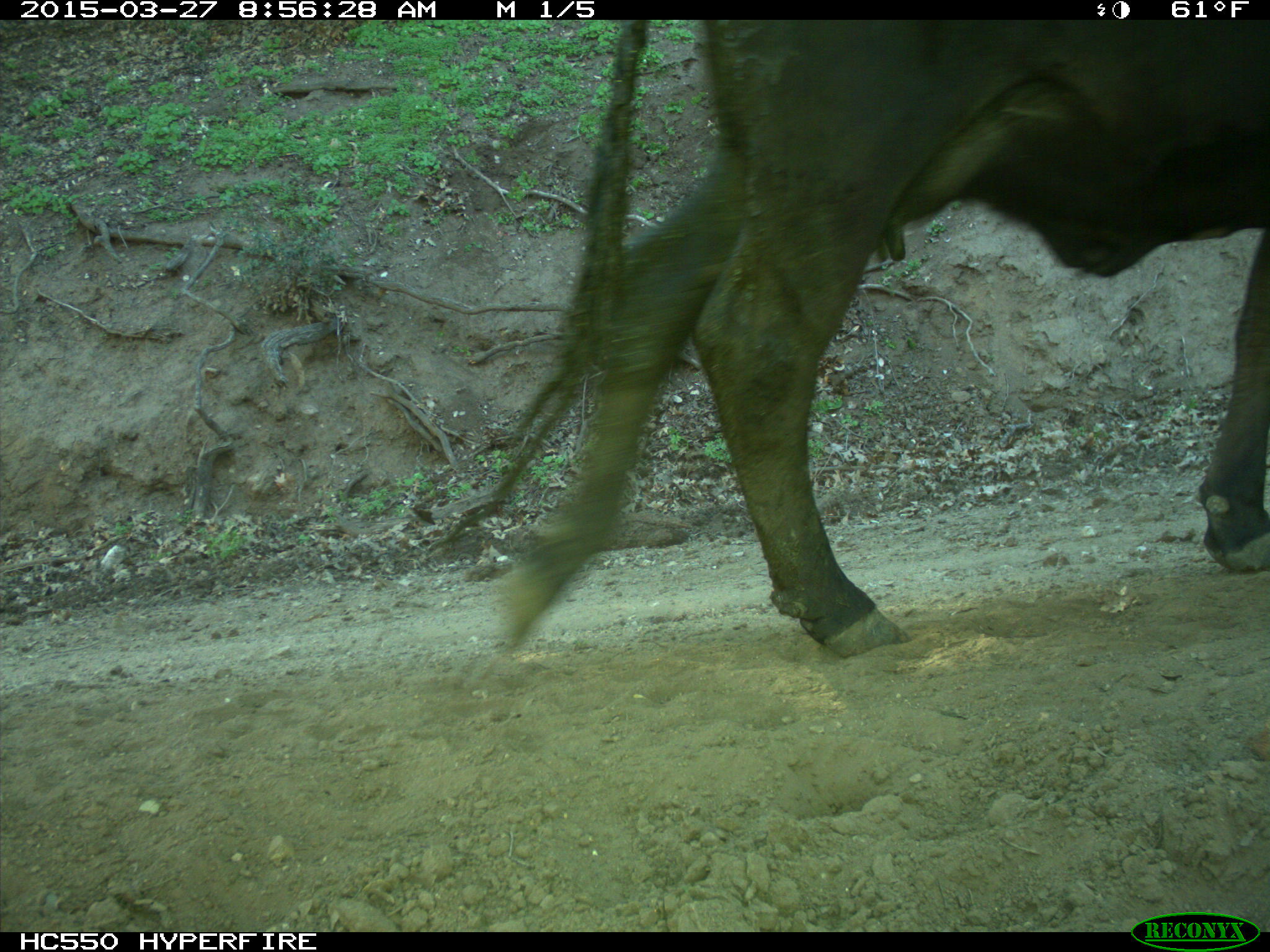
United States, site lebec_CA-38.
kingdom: Animalia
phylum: Chordata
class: Mammalia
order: Artiodactyla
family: Bovidae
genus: Bos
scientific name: Bos taurus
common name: domestic cow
Bos taurus (domestic cow).